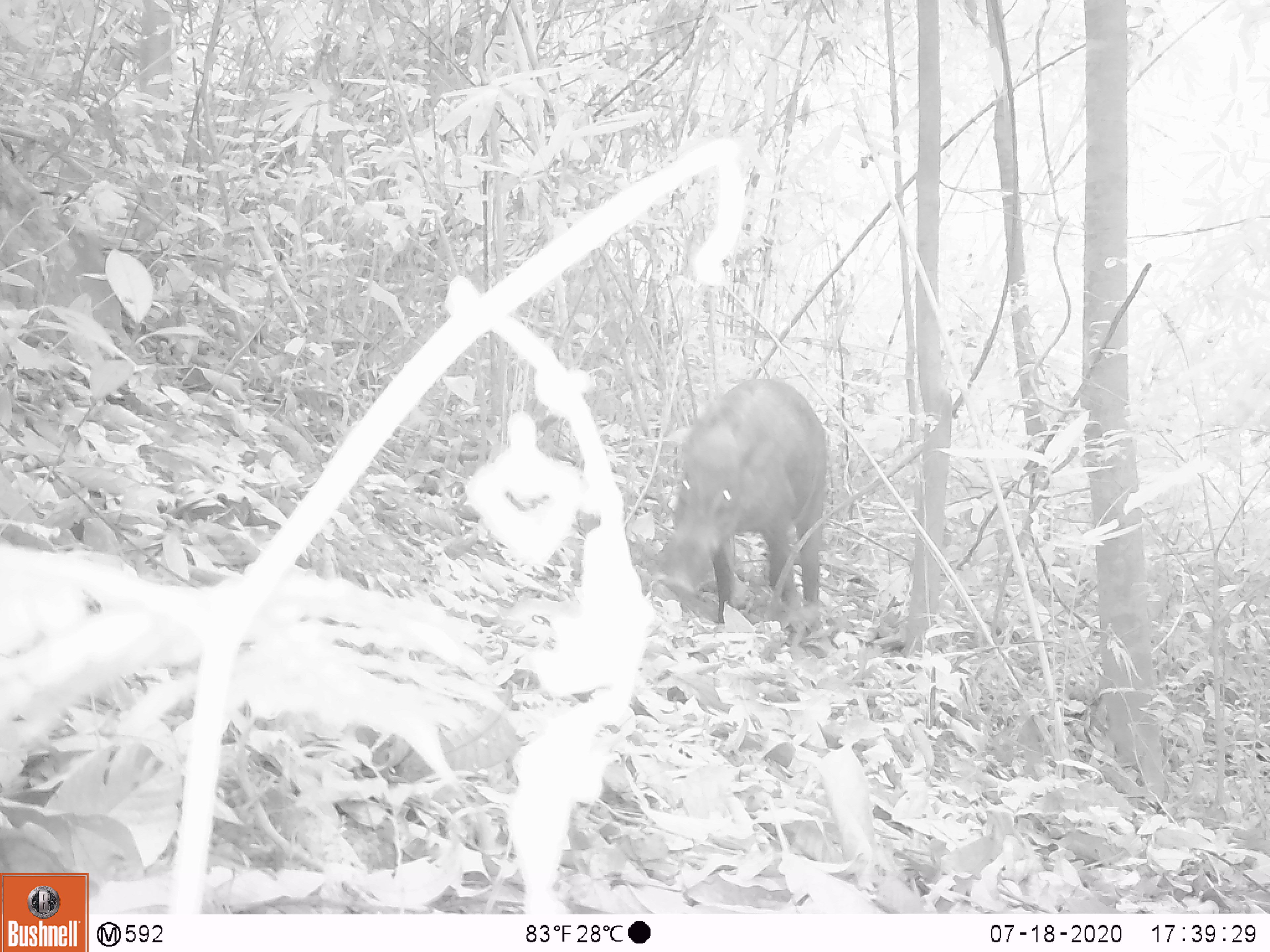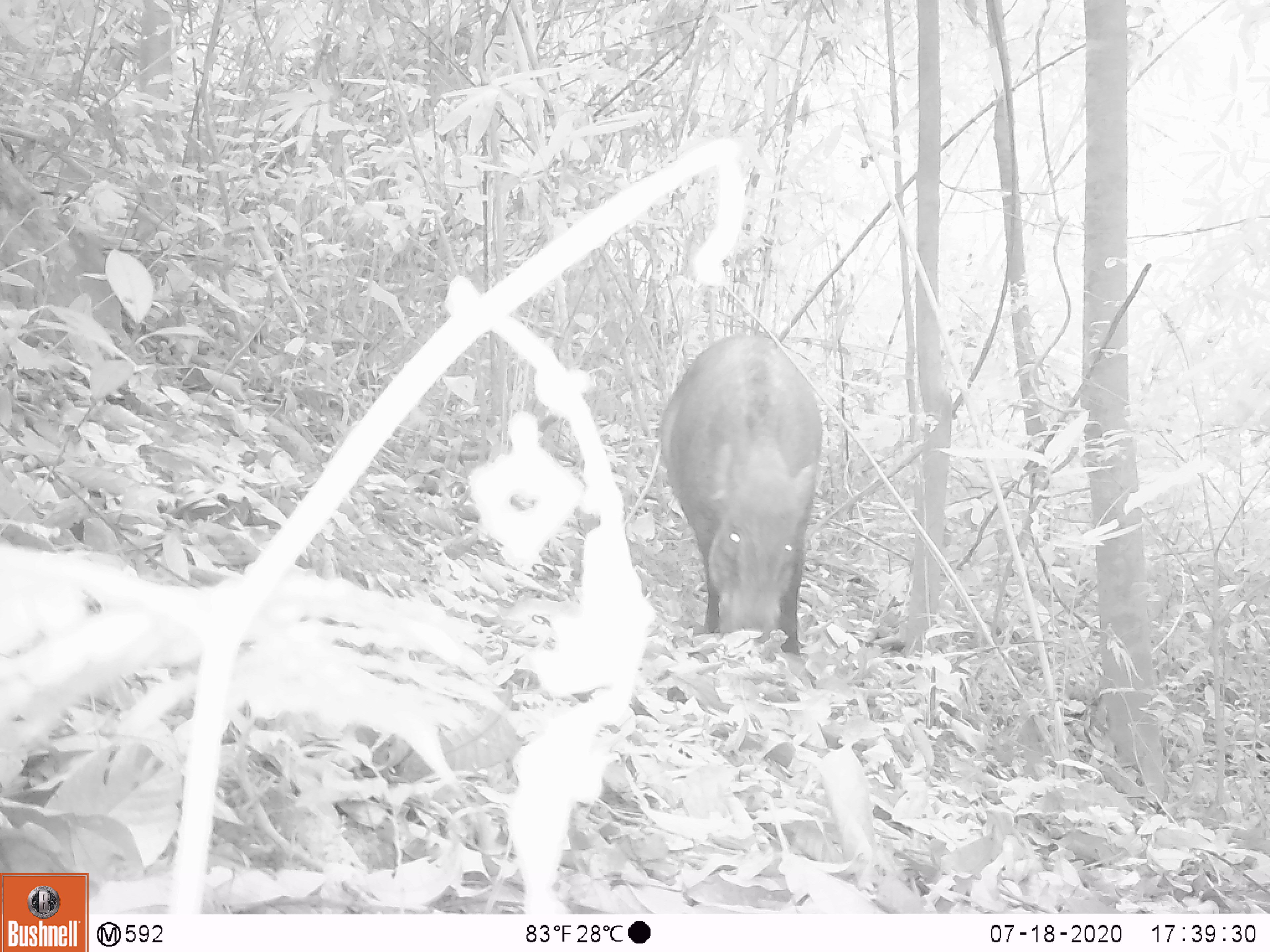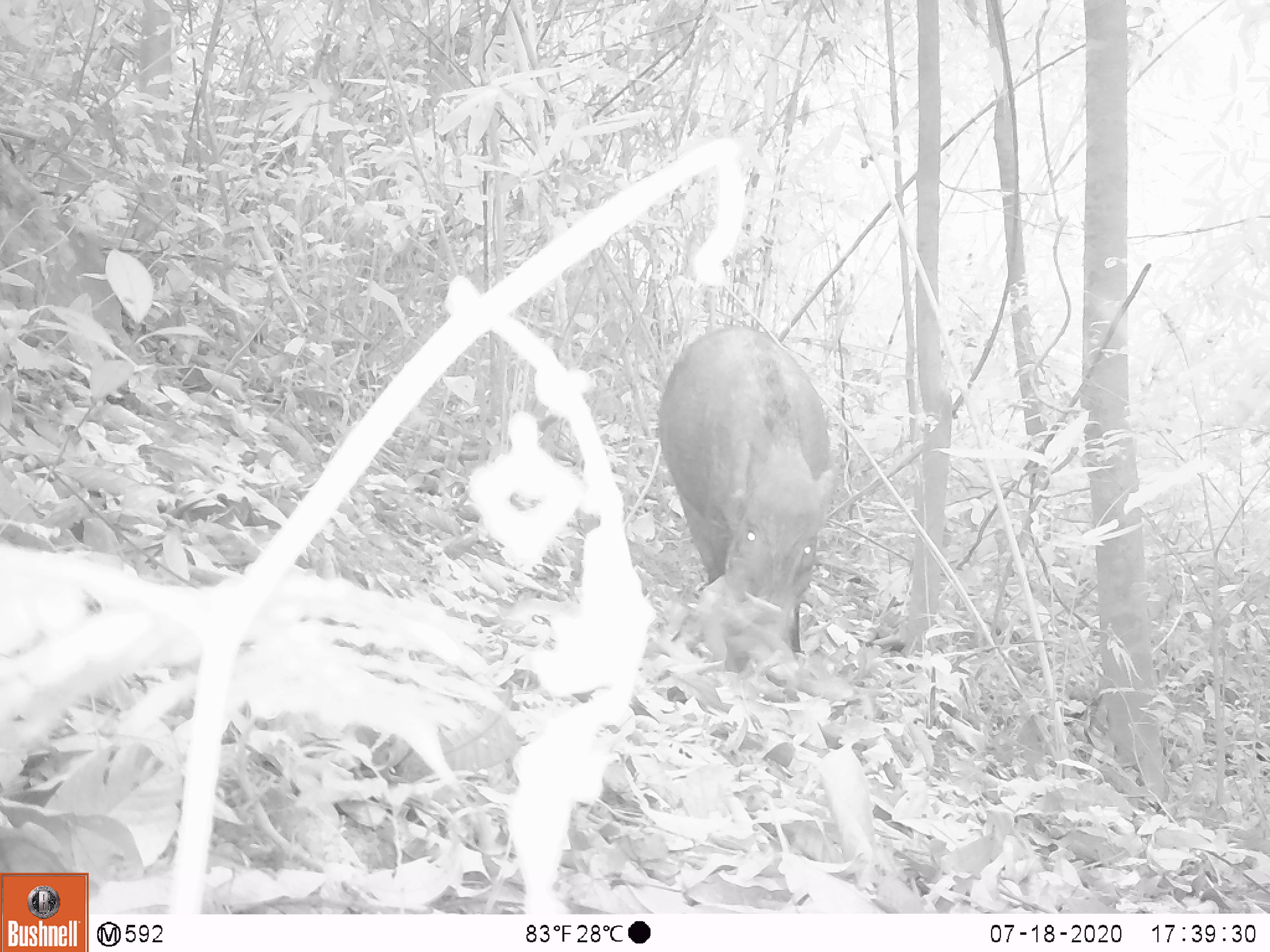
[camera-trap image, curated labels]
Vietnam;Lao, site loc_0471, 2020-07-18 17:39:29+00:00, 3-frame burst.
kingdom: Animalia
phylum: Chordata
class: Mammalia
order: Artiodactyla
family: Suidae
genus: Sus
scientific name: Sus scrofa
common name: eurasian wild pig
Eurasian wild pig (Sus scrofa). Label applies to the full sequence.